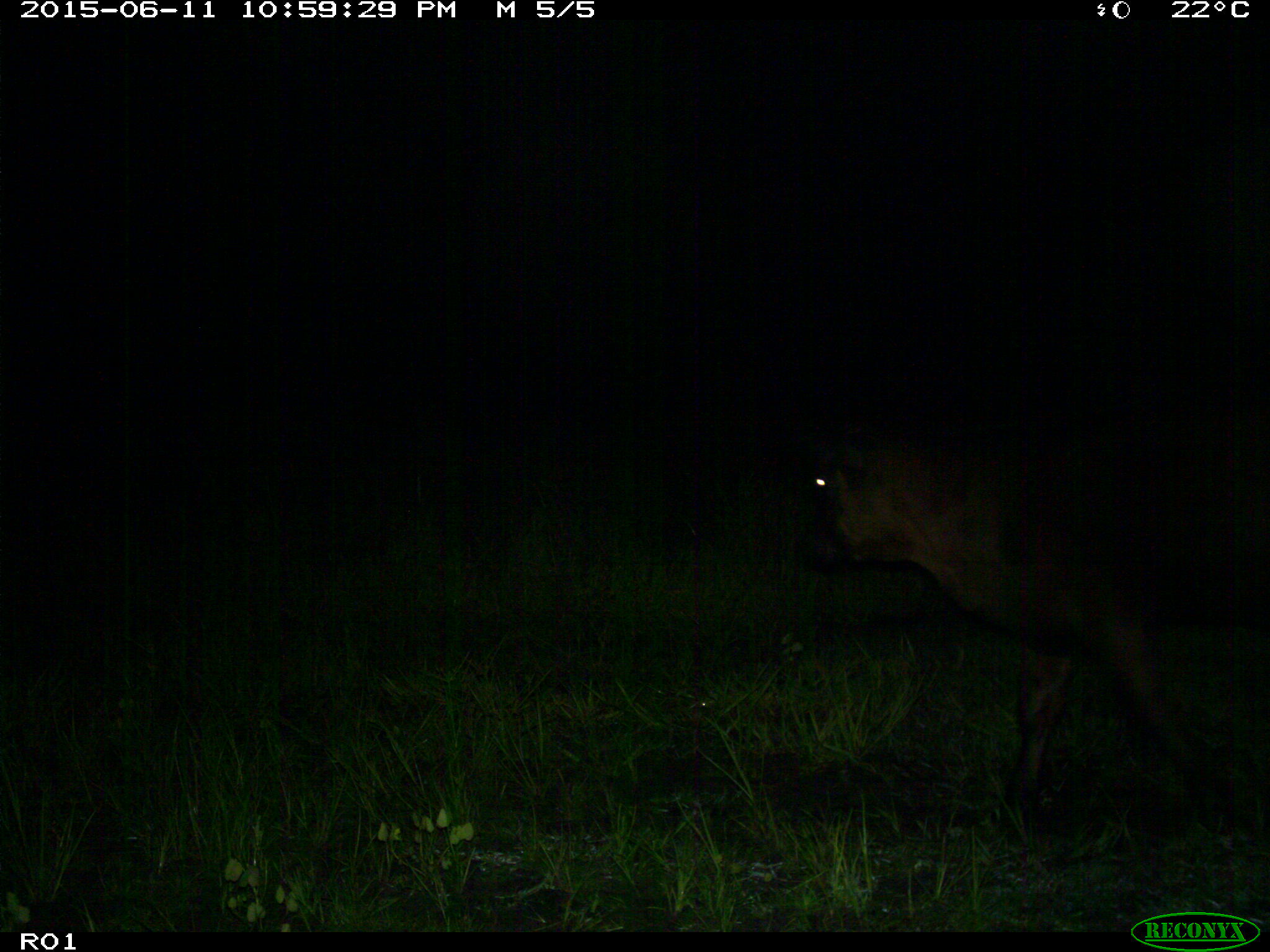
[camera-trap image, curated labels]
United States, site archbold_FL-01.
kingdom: Animalia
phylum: Chordata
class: Mammalia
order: Artiodactyla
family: Bovidae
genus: Bos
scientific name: Bos taurus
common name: domestic cow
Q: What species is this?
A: Bos taurus (domestic cow).